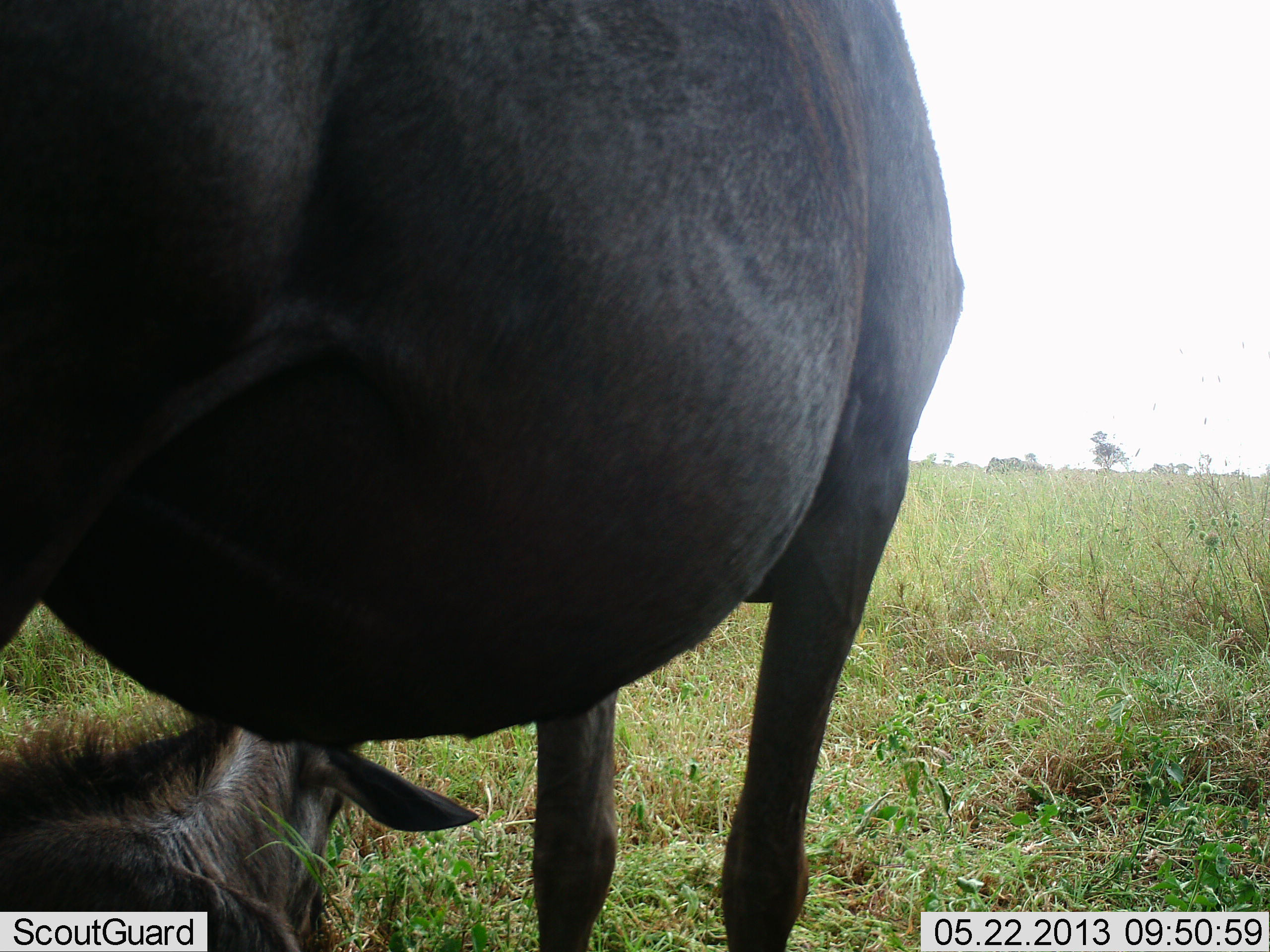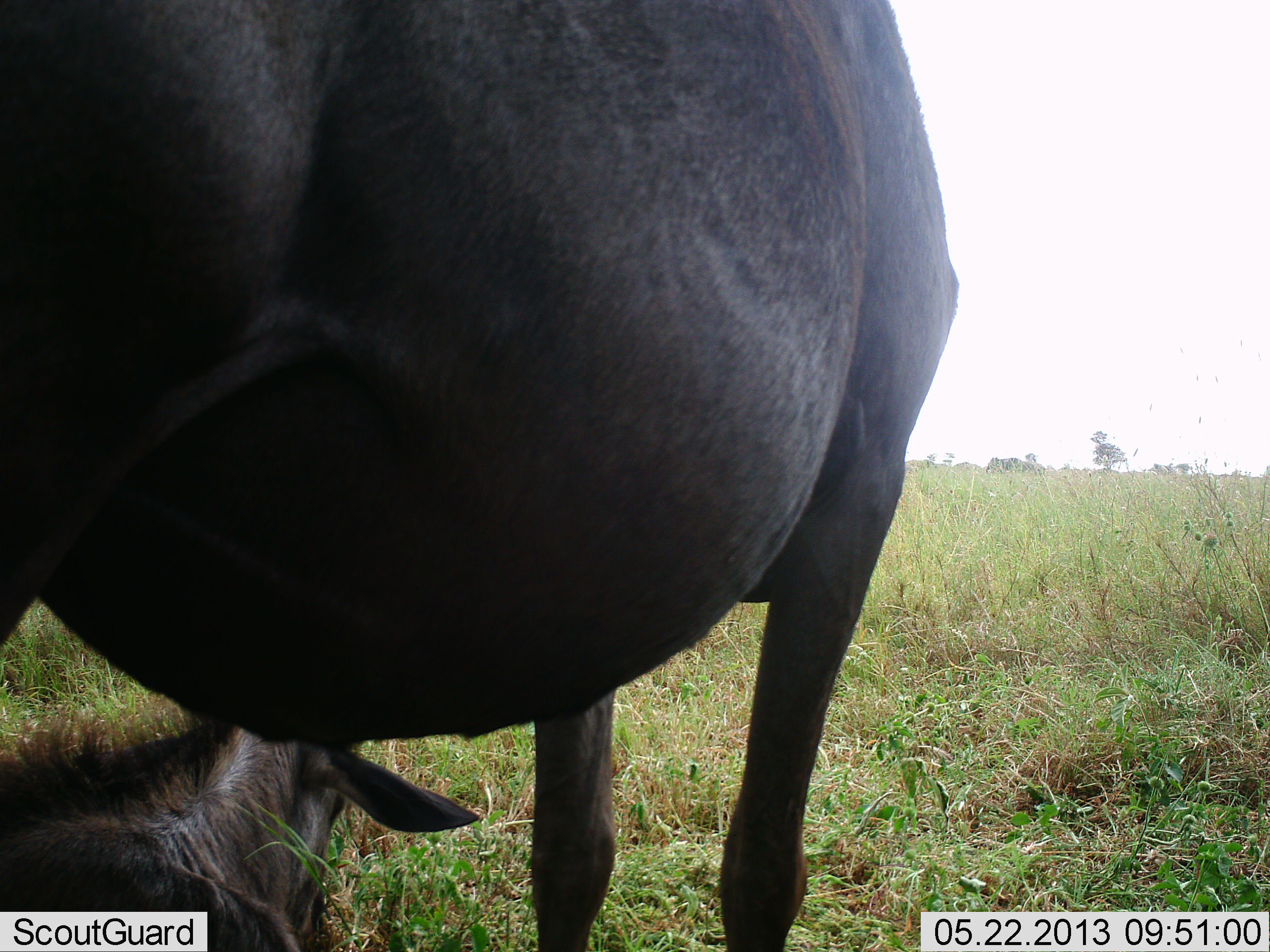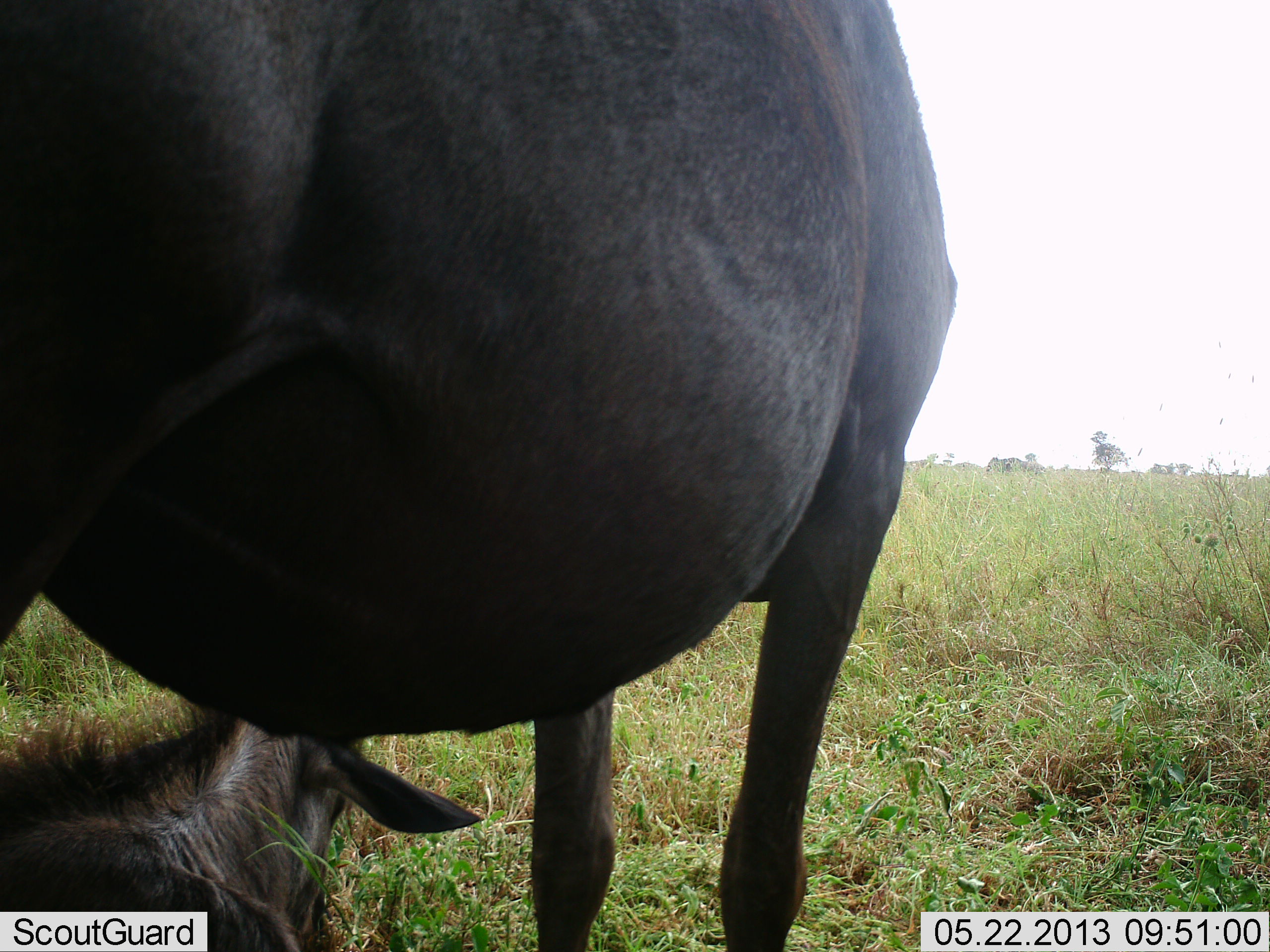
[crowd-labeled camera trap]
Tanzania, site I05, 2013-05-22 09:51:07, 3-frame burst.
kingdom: Animalia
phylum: Chordata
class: Mammalia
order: Artiodactyla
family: Bovidae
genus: Connochaetes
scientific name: Connochaetes taurinus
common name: blue wildebeest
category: wildebeest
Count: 2.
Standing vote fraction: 100%.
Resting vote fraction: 100%.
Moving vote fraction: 0%.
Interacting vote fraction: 0%.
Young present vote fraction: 60%.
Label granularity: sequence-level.